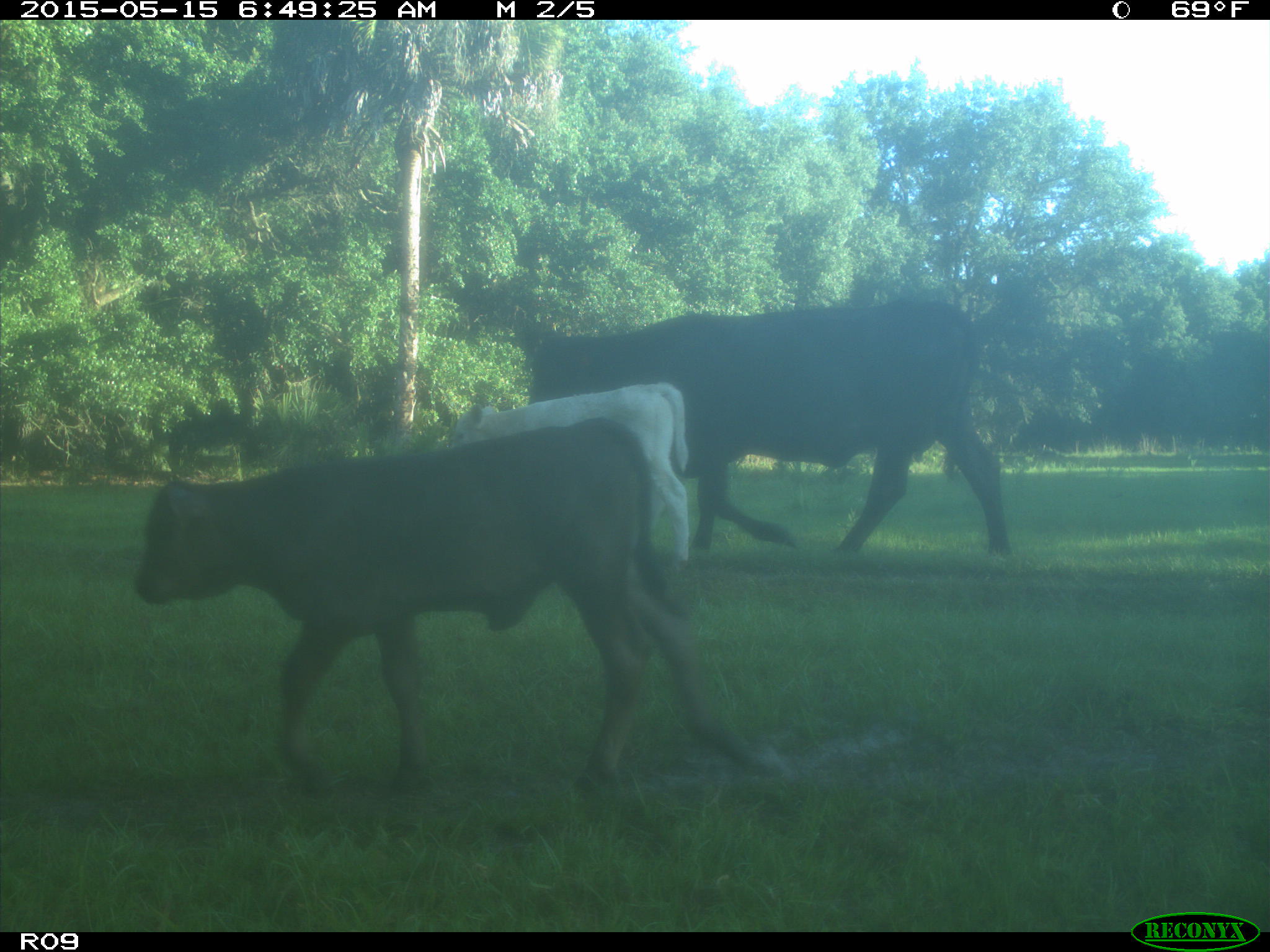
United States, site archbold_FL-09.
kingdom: Animalia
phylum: Chordata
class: Mammalia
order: Artiodactyla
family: Bovidae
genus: Bos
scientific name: Bos taurus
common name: domestic cow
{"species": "Bos taurus (domestic cow)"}